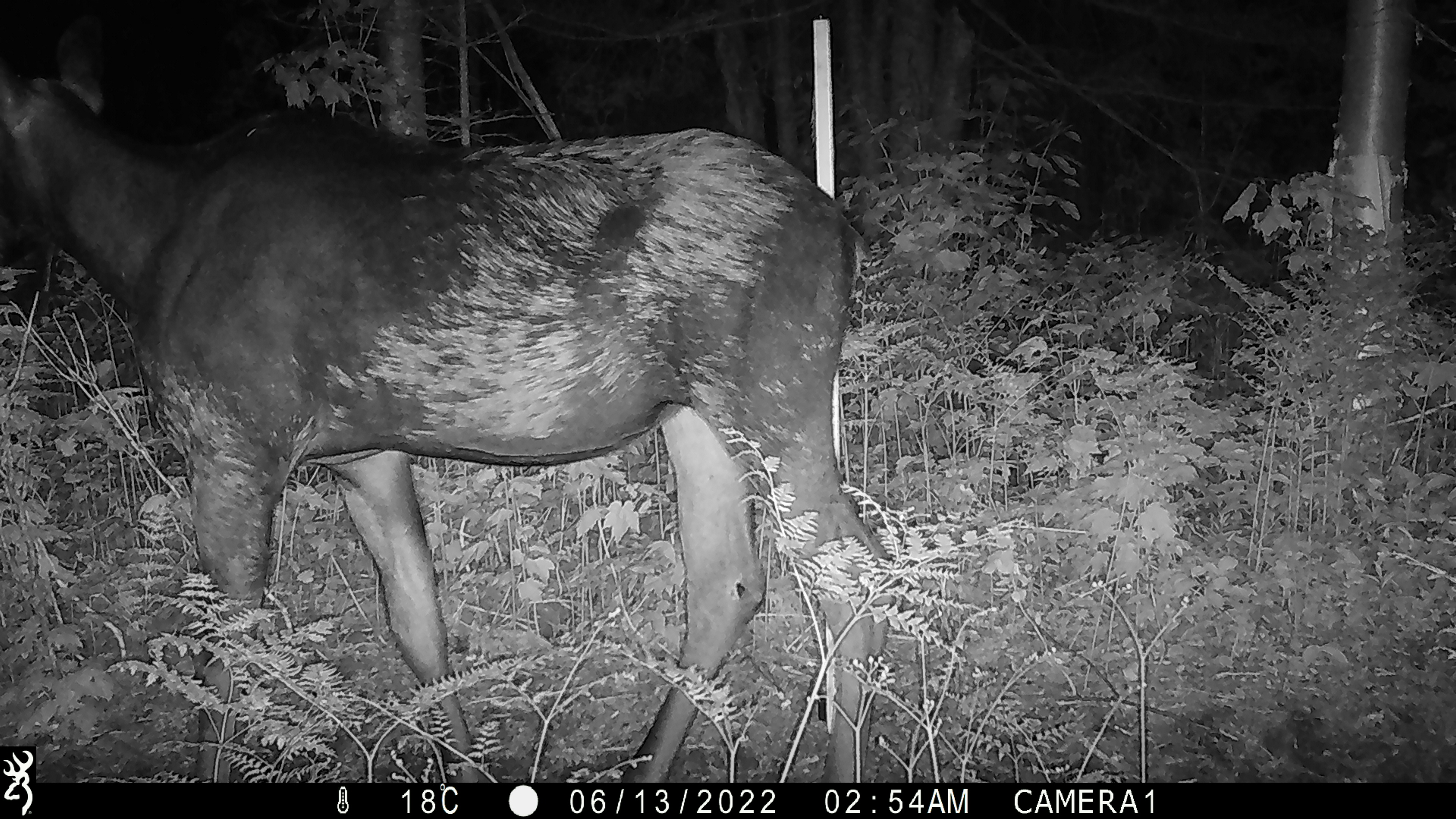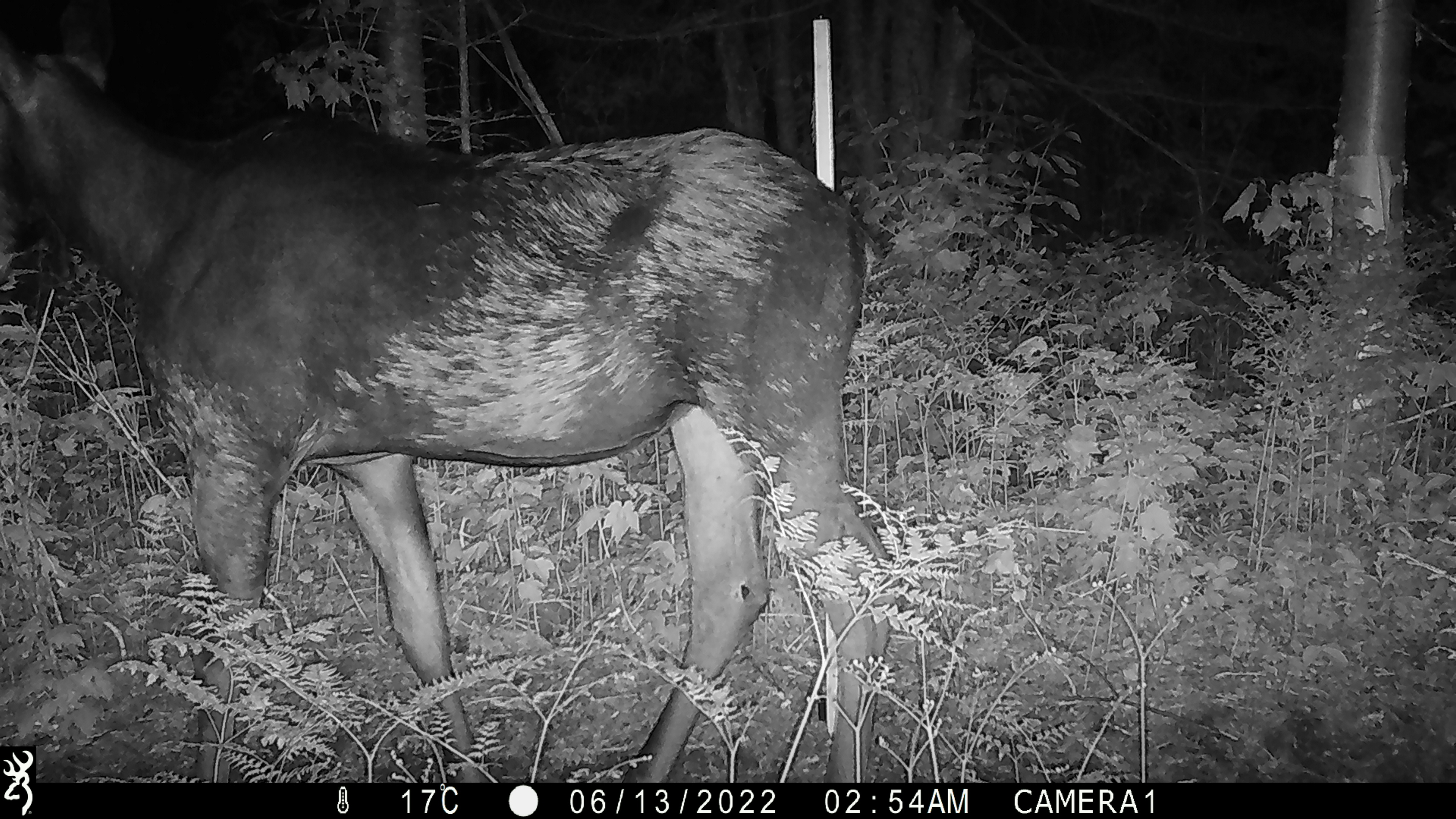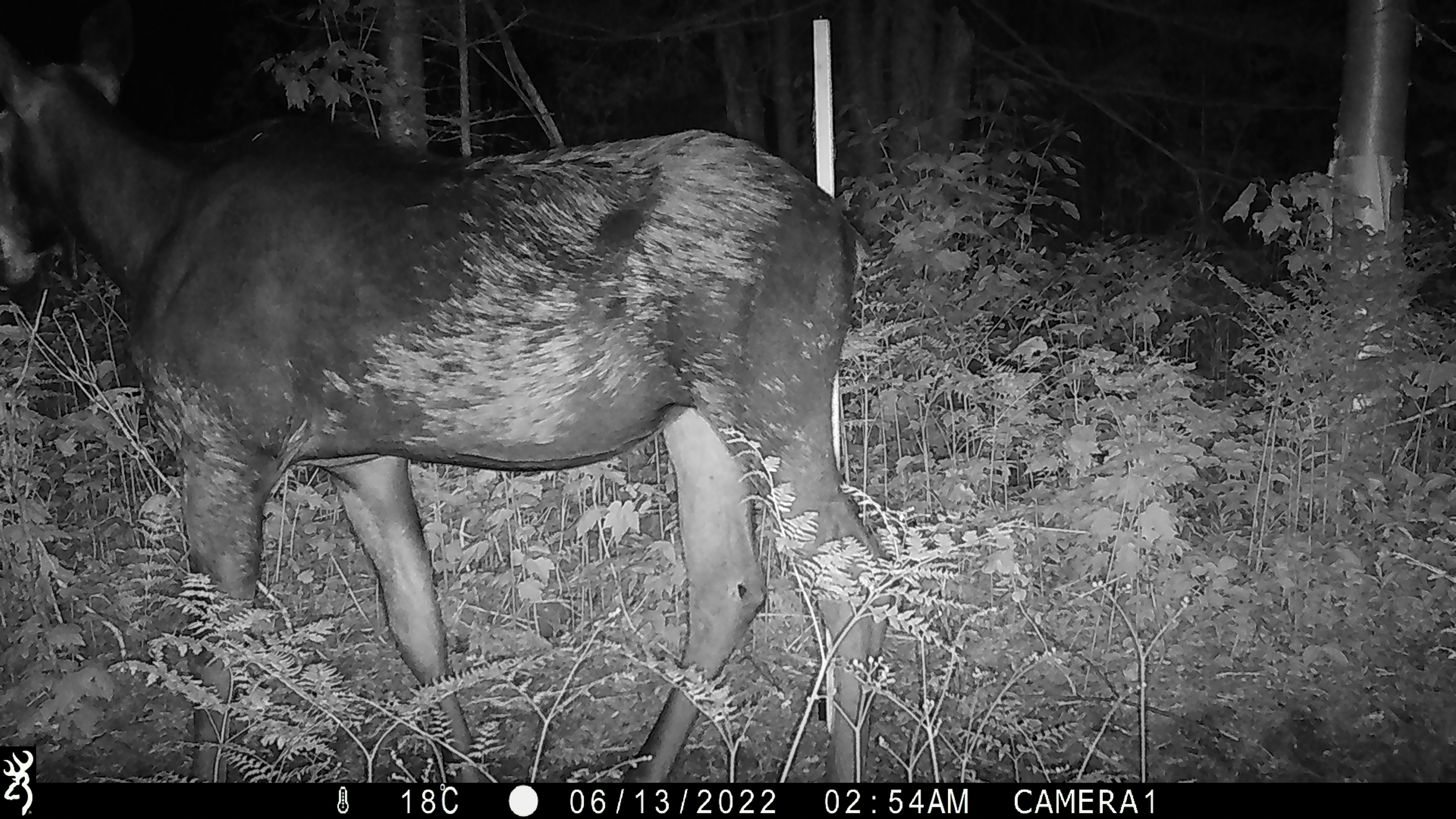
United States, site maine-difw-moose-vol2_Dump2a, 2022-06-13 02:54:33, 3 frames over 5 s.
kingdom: Animalia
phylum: Chordata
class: Mammalia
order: Artiodactyla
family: Cervidae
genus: Alces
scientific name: Alces alces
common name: moose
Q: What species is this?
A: Moose (Alces alces).